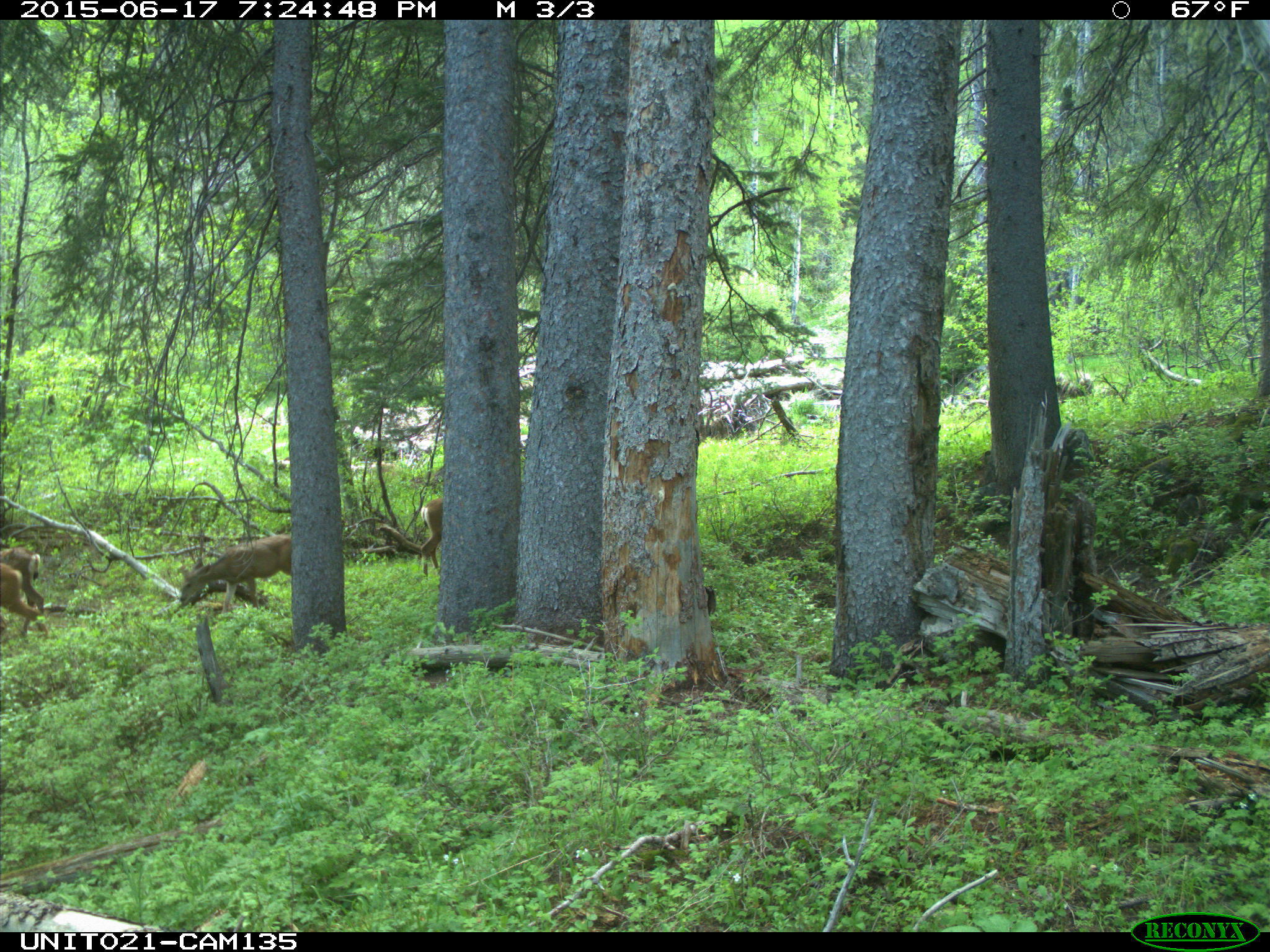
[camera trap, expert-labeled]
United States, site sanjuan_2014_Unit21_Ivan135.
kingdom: Animalia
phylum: Chordata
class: Mammalia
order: Artiodactyla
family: Cervidae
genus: Odocoileus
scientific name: Odocoileus hemionus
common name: mule deer